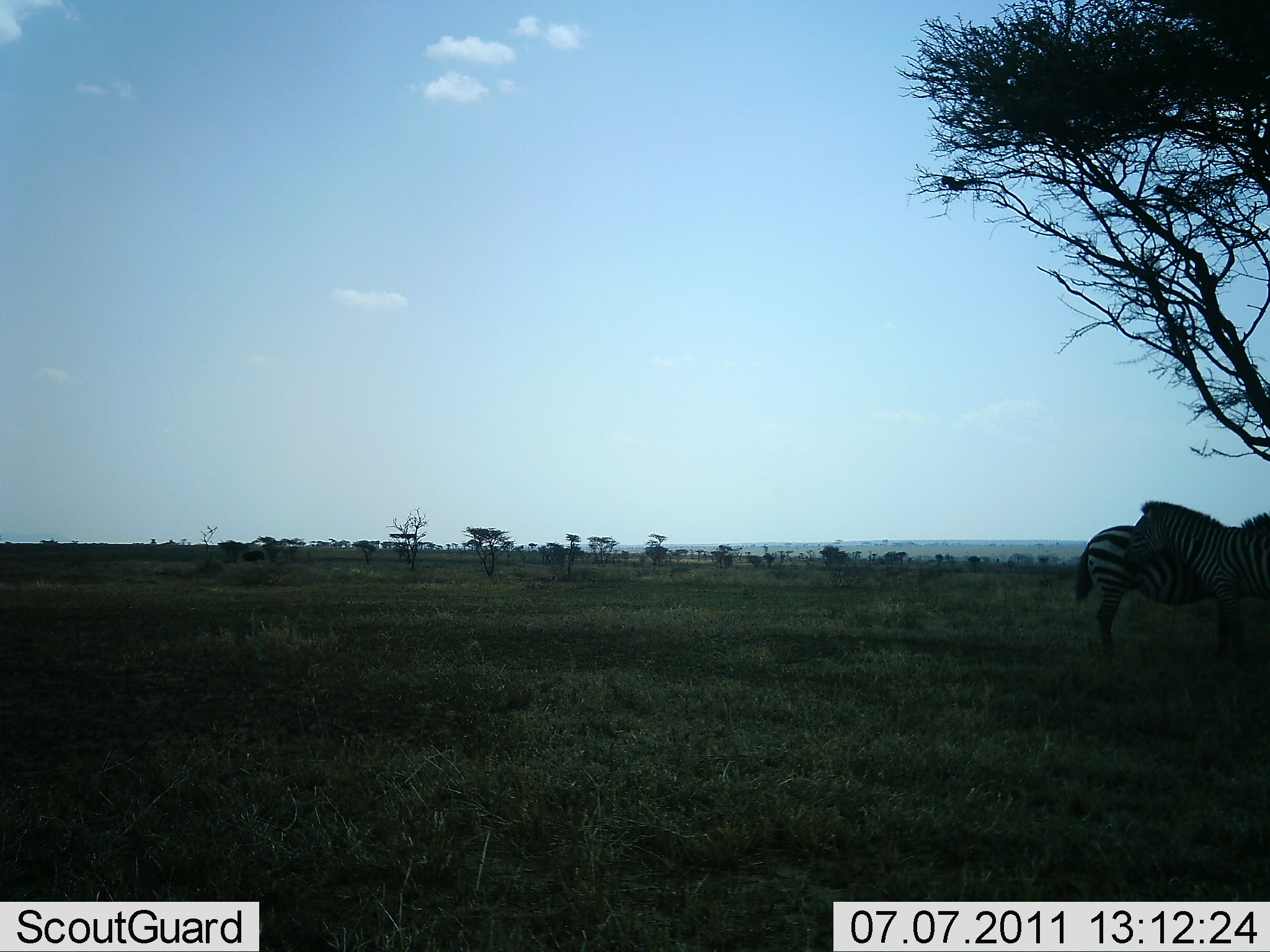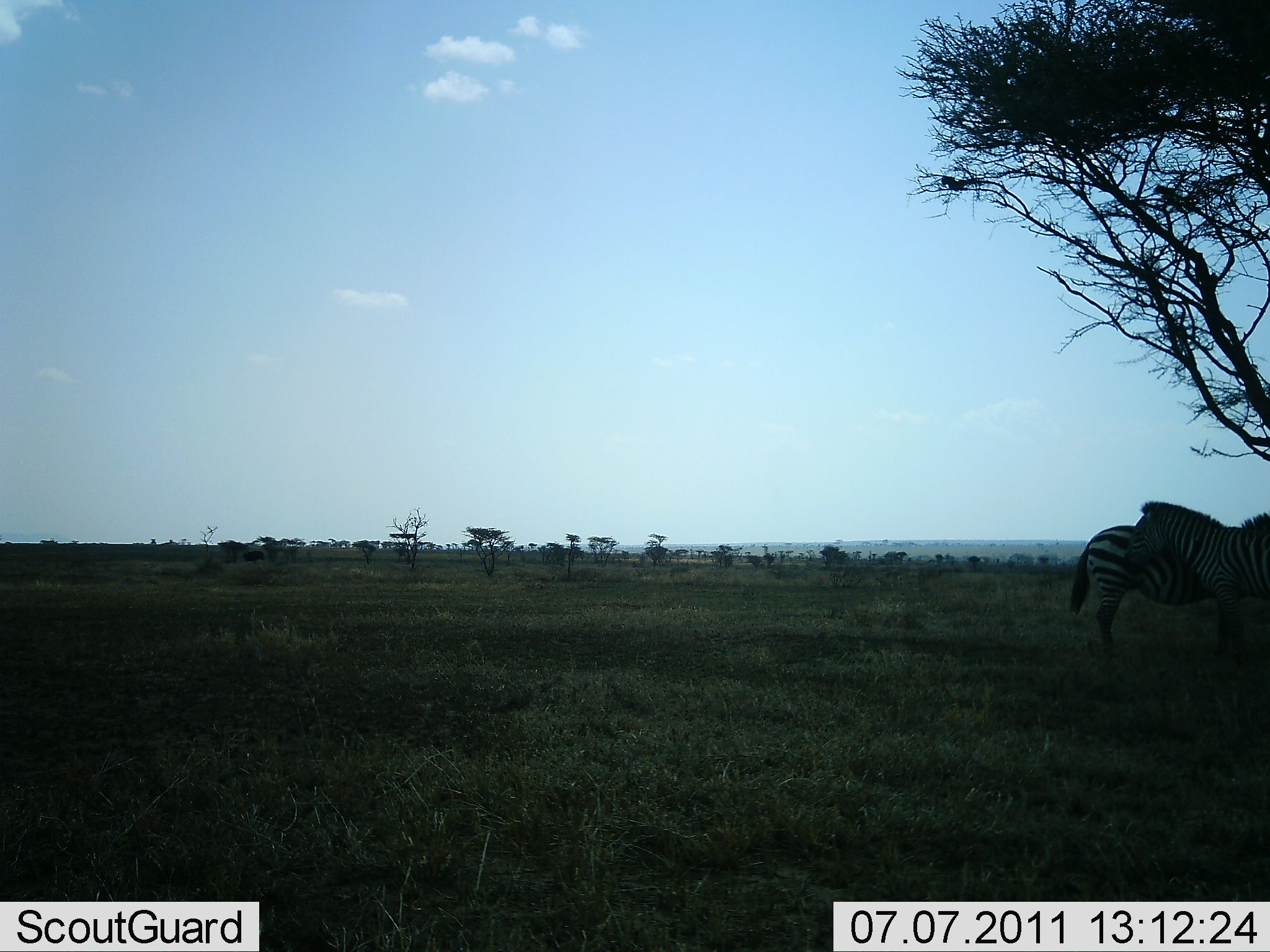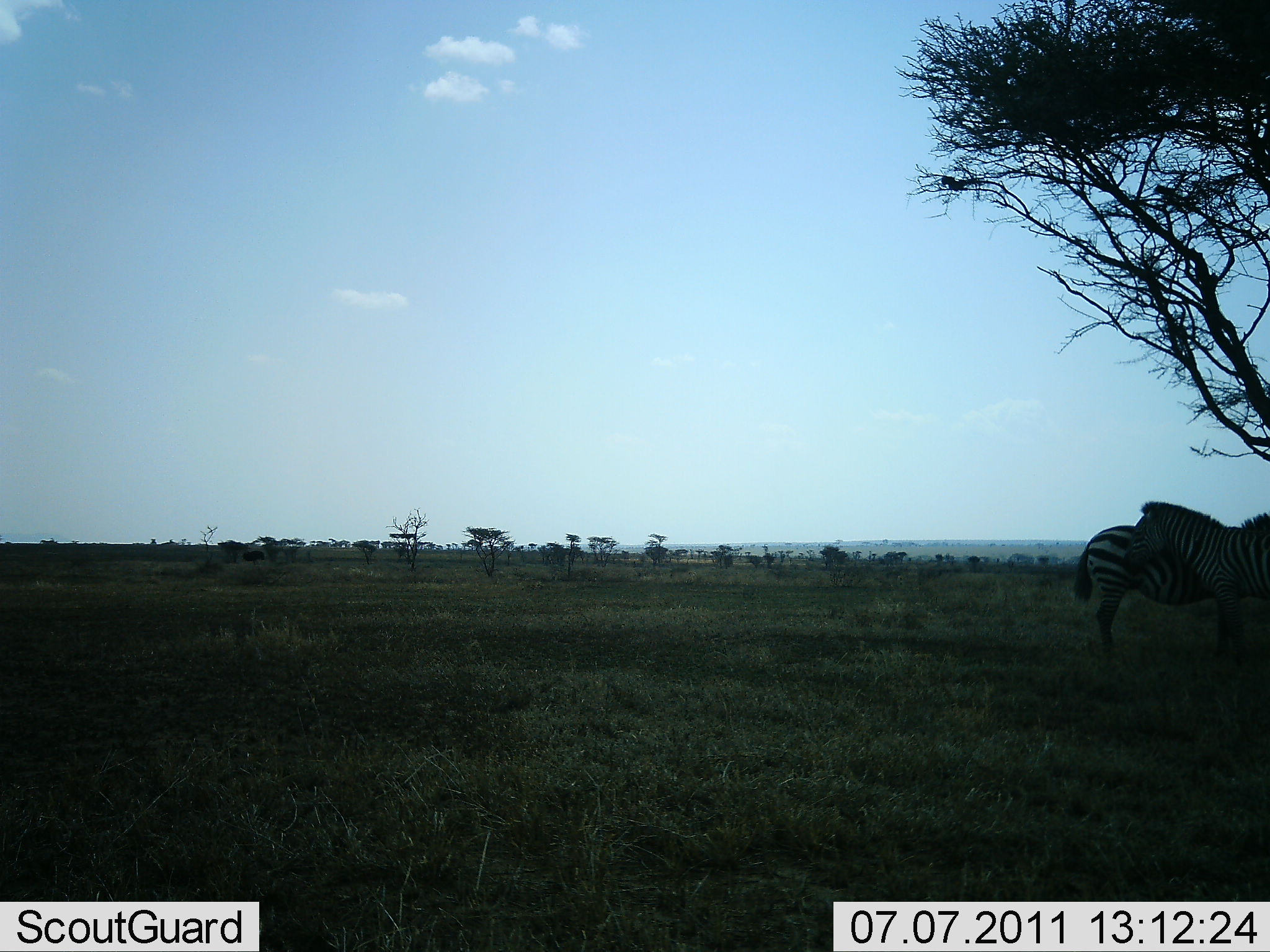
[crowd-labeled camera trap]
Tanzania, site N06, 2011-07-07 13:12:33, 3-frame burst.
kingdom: Animalia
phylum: Chordata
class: Mammalia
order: Perissodactyla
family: Equidae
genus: Equus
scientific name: Equus quagga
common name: plains zebra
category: zebra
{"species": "zebra (plains zebra) (Equus quagga)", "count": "2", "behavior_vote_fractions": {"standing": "100%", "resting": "10%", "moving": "0%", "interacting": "20%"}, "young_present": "0%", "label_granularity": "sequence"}